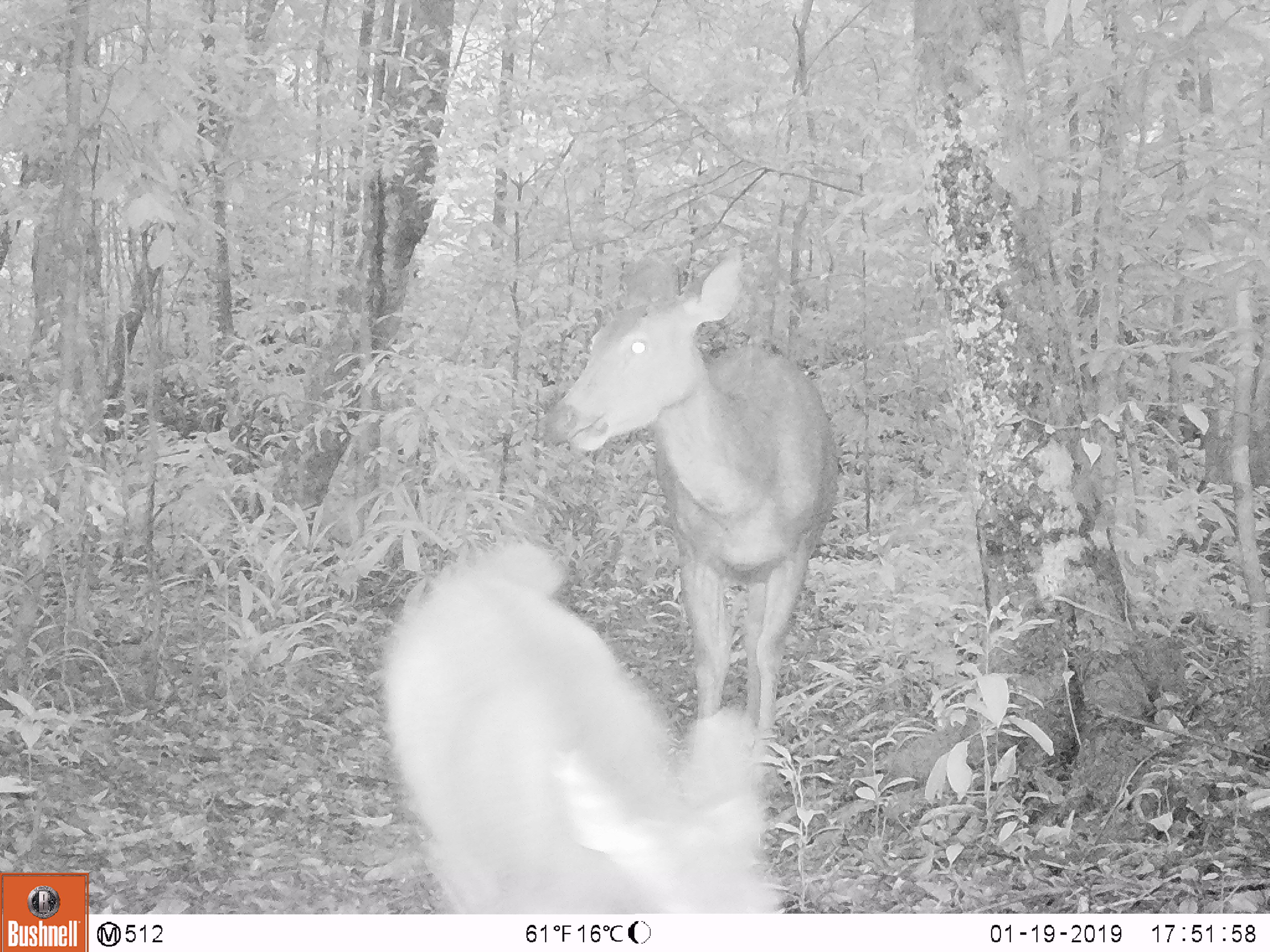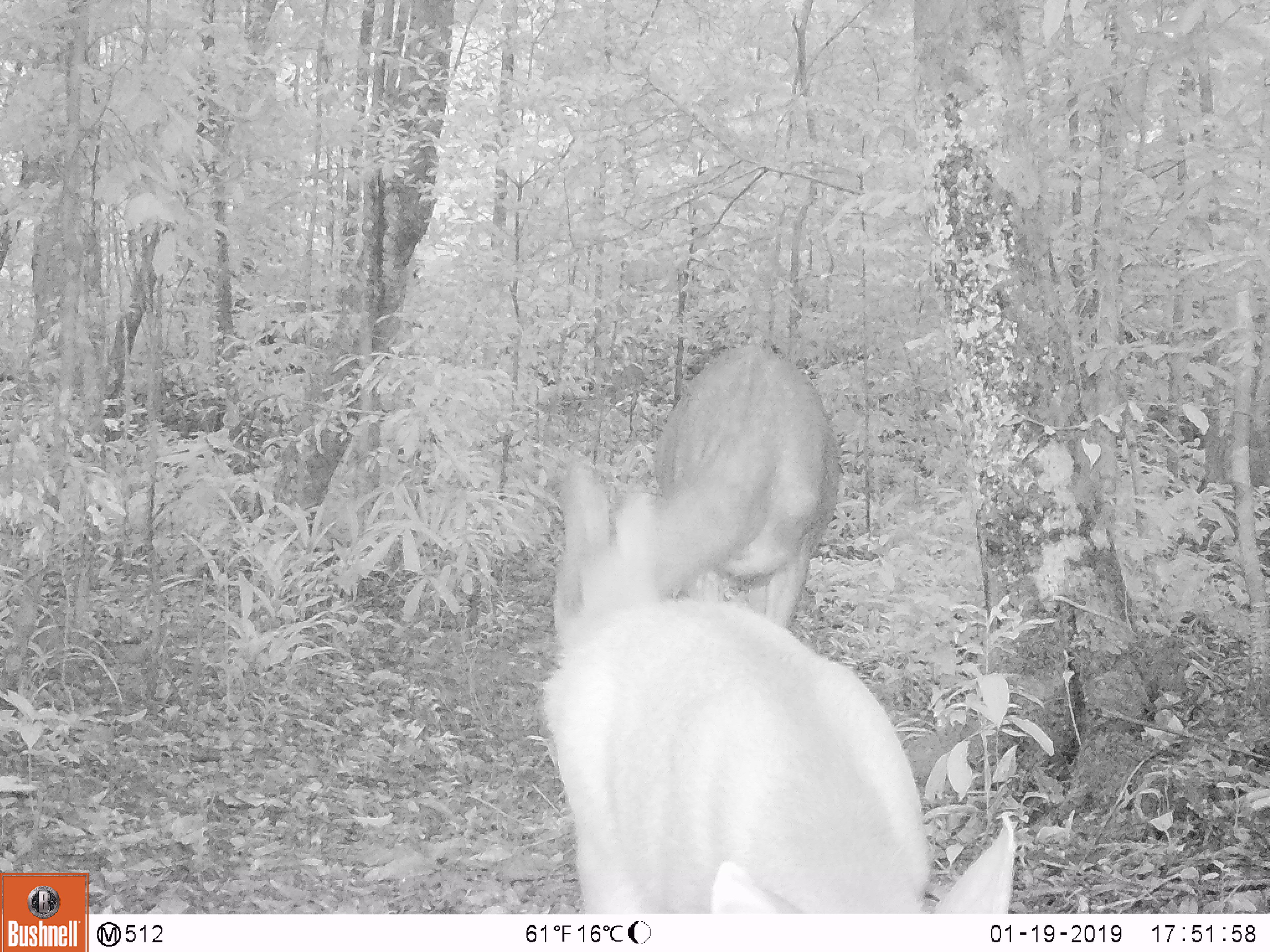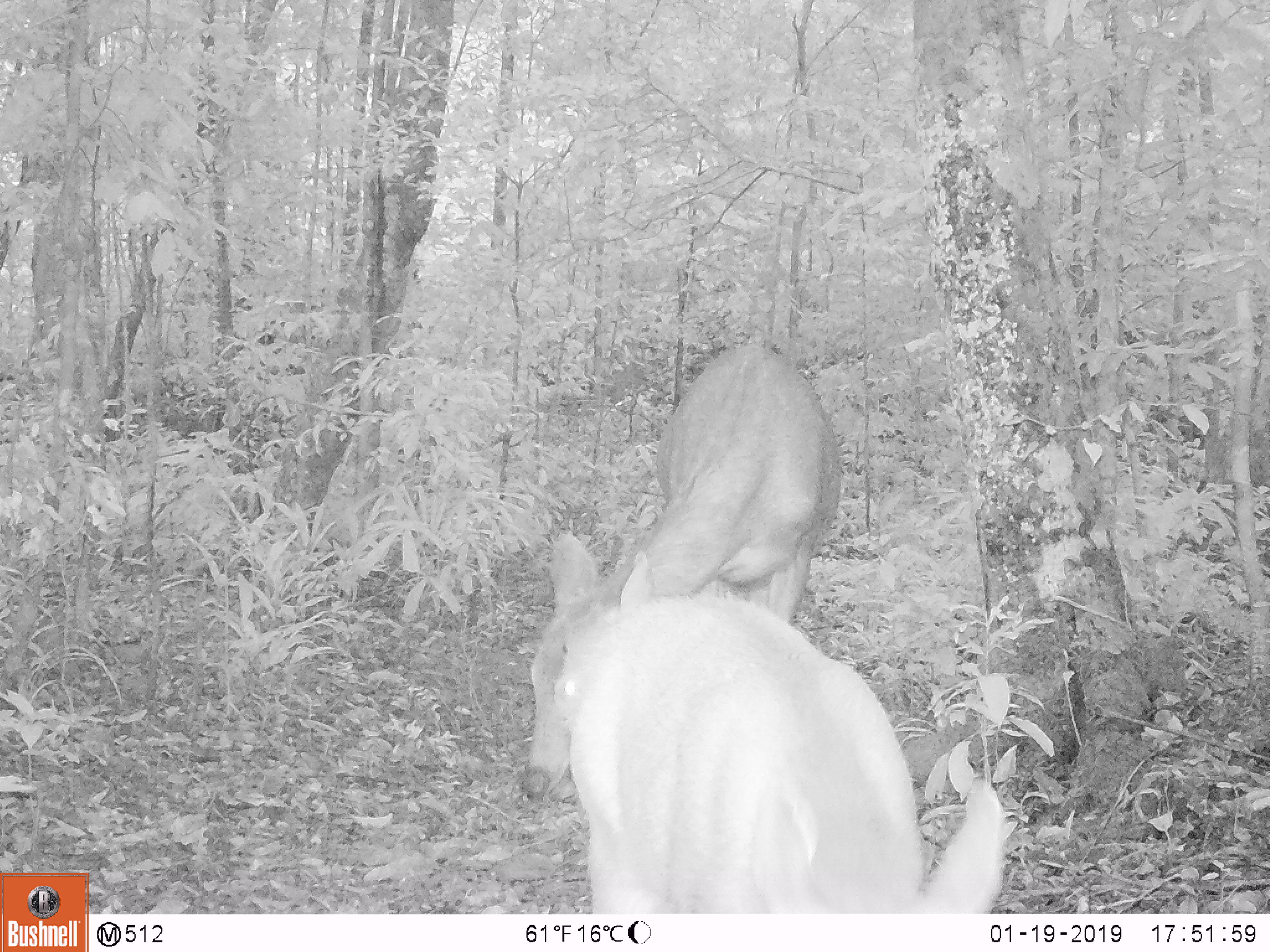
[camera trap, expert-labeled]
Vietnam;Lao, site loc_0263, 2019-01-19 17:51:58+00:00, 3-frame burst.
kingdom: Animalia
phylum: Chordata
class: Mammalia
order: Artiodactyla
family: Cervidae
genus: Rusa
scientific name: Rusa unicolor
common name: sambar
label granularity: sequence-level